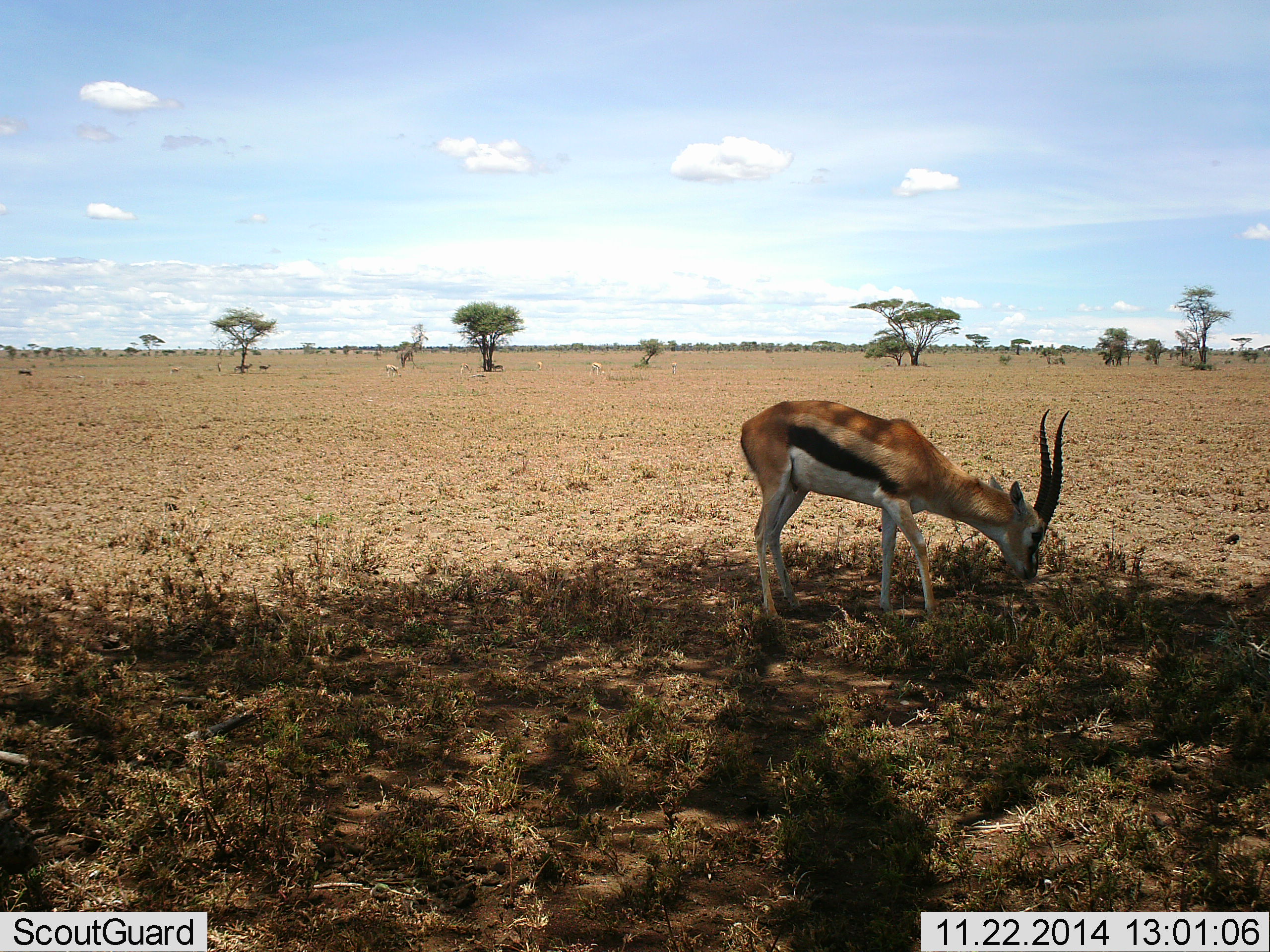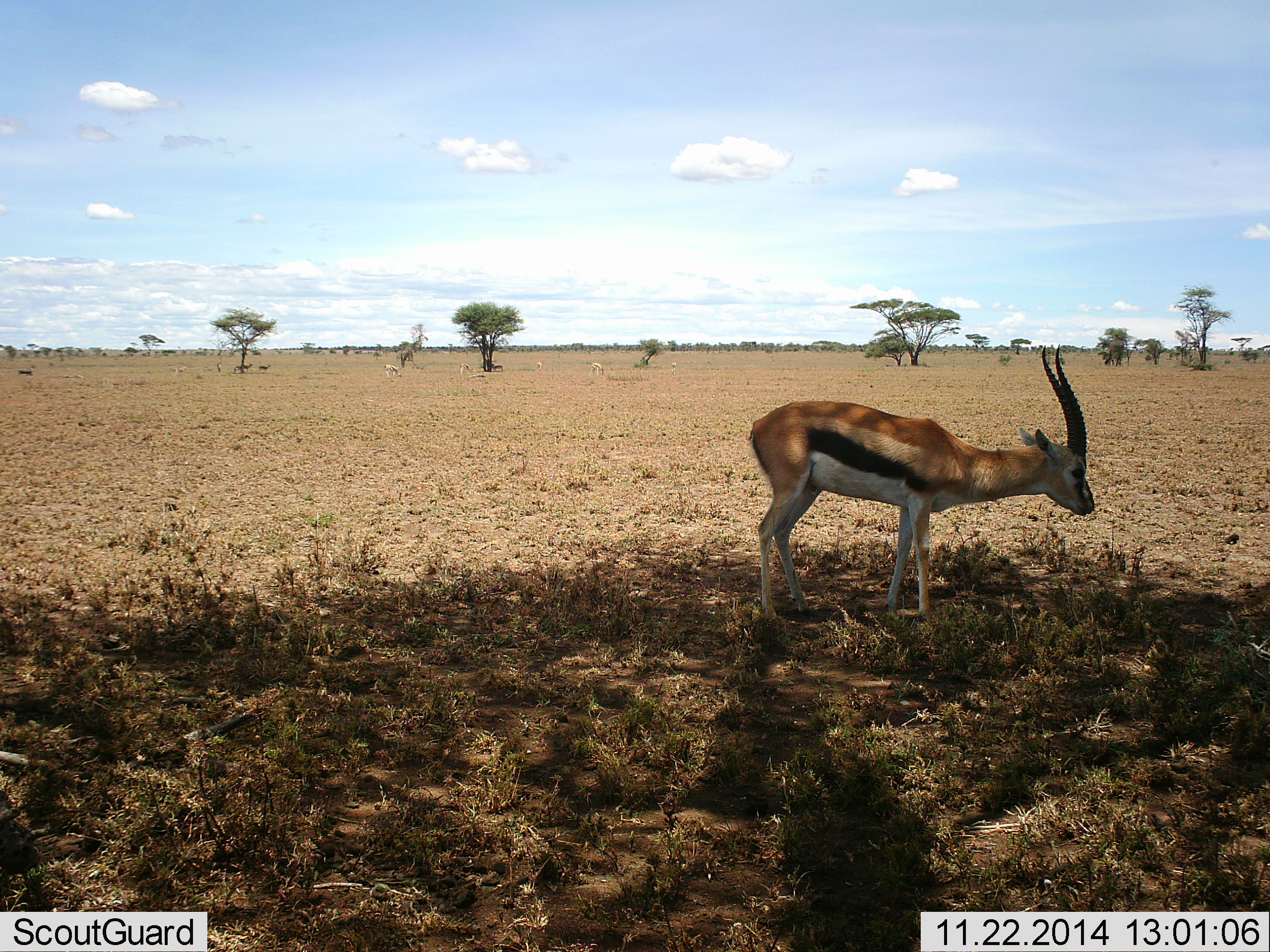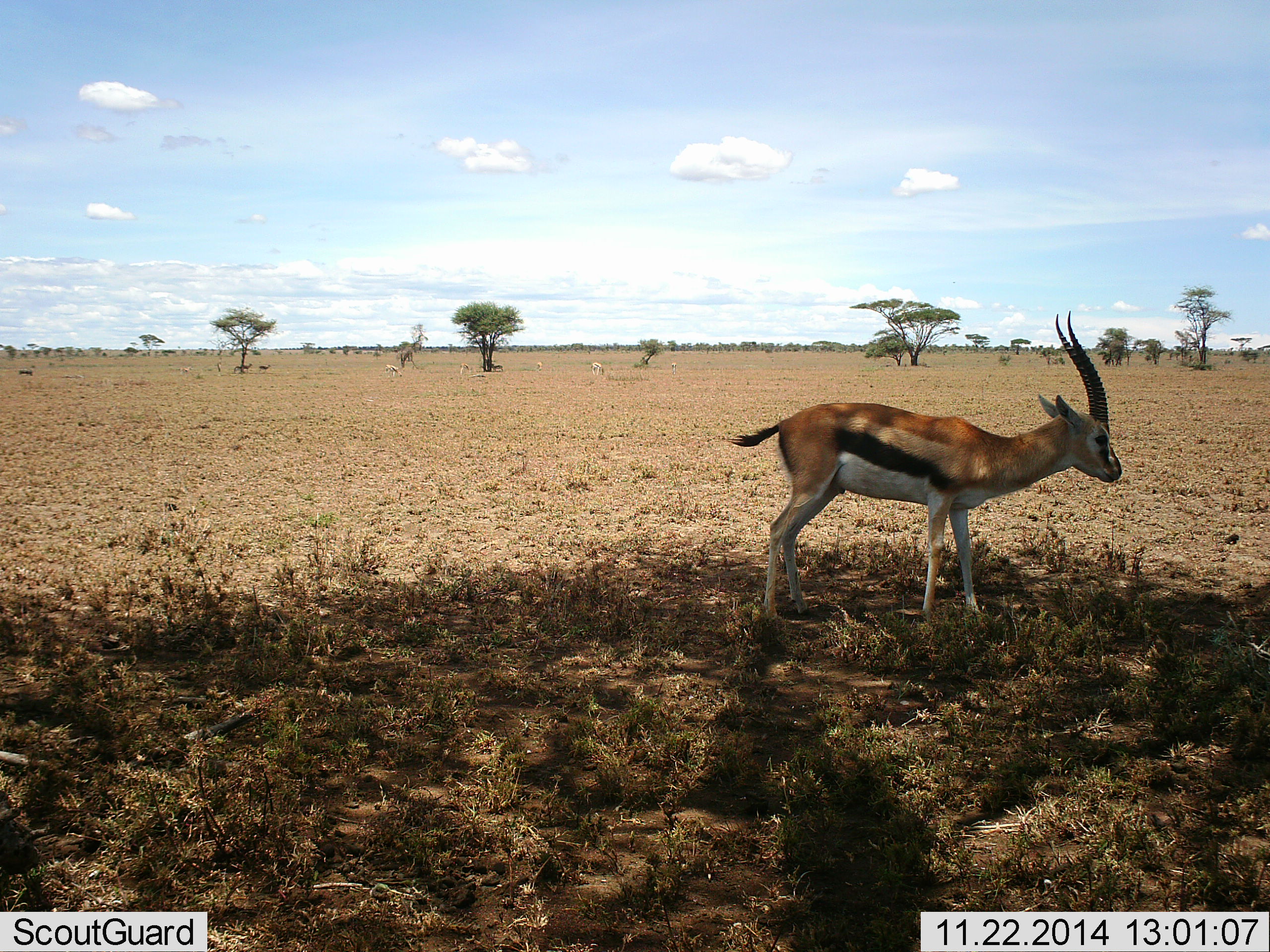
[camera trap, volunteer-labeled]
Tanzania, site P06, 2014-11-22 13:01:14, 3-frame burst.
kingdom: Animalia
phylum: Chordata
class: Mammalia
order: Artiodactyla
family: Bovidae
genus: Eudorcas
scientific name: Eudorcas thomsonii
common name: thomson's gazelle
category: gazellethomsons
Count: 1.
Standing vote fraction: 50%.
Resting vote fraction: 0%.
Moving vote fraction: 0%.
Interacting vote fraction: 0%.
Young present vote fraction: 0%.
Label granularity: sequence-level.